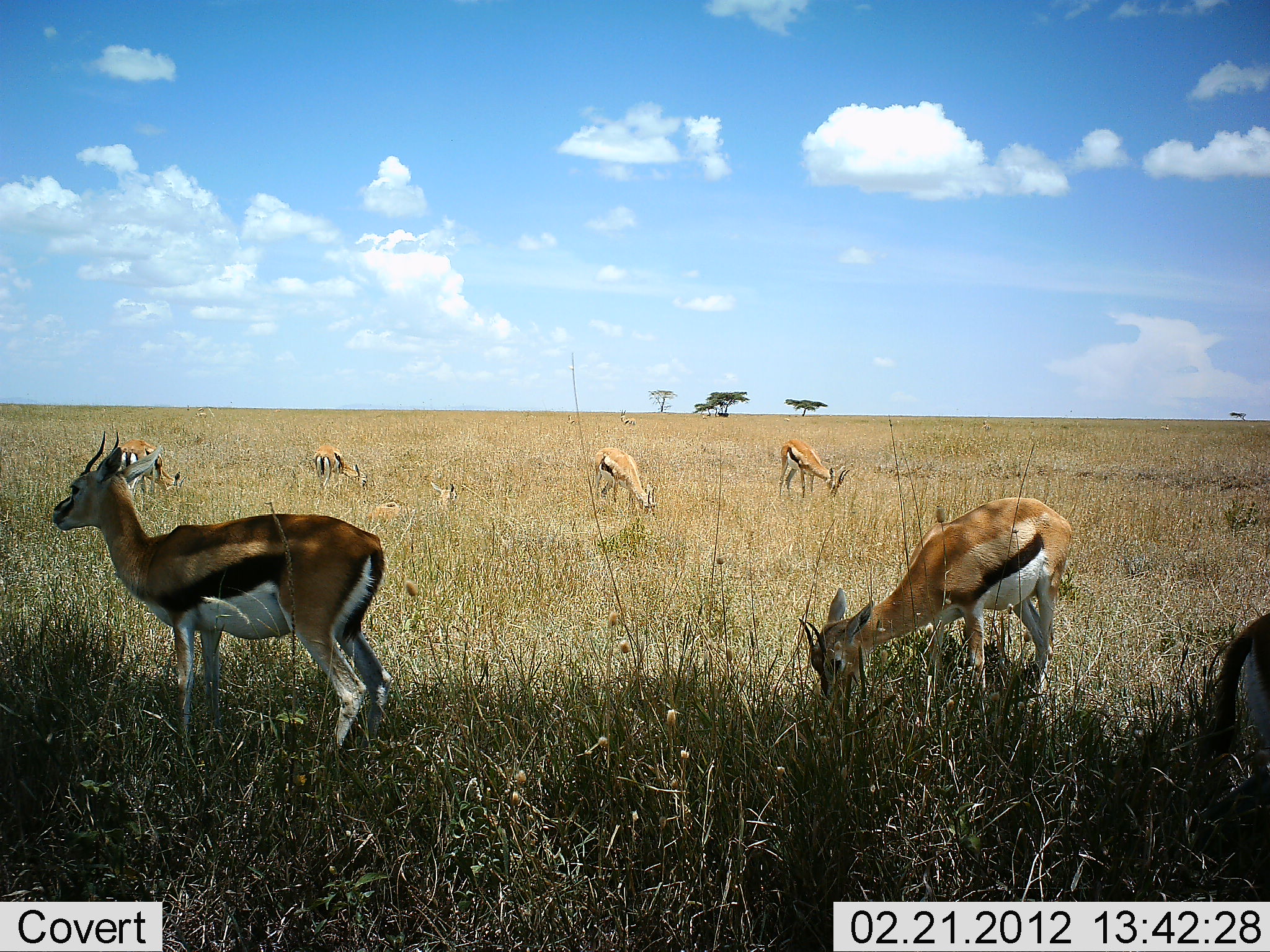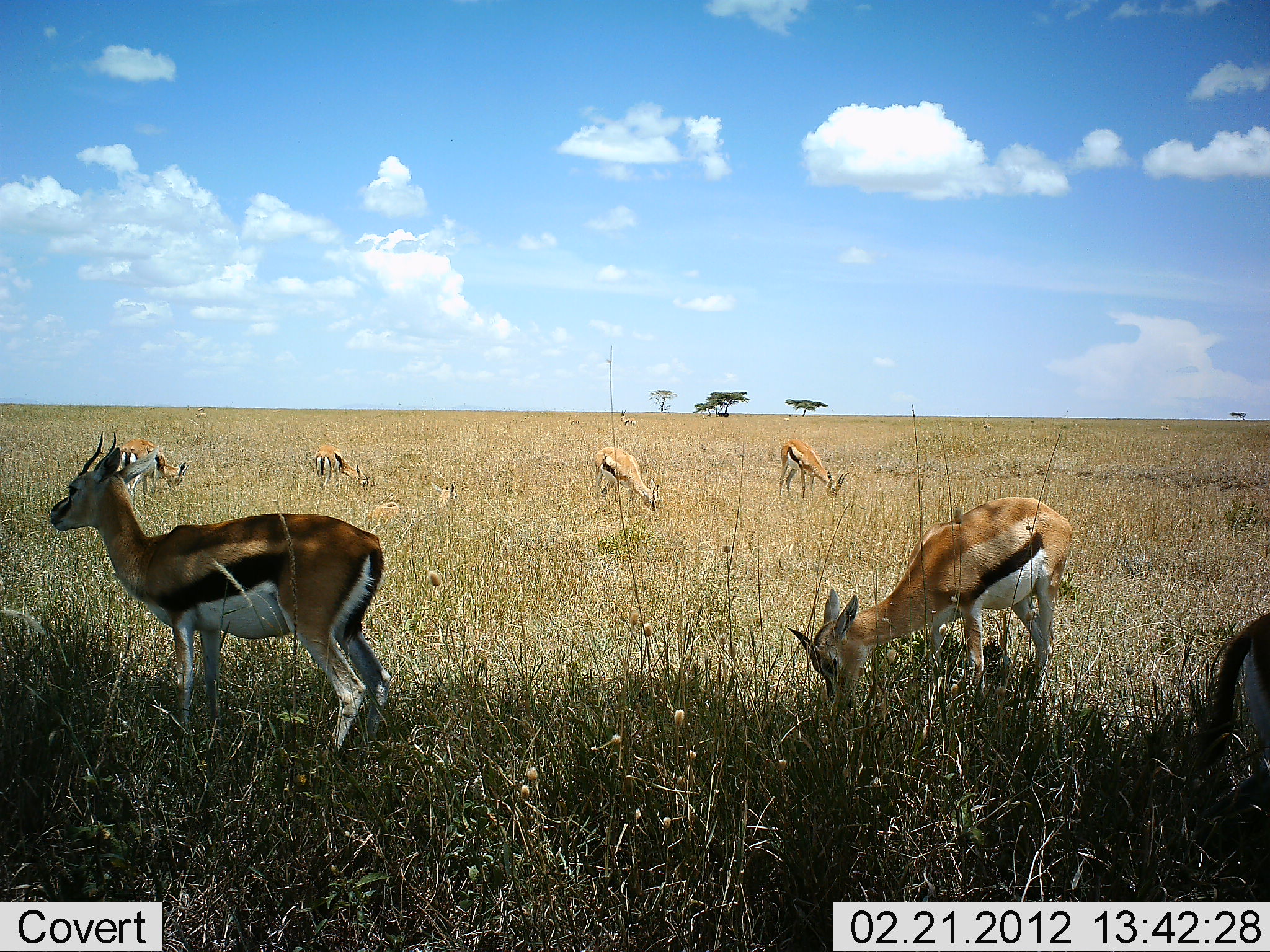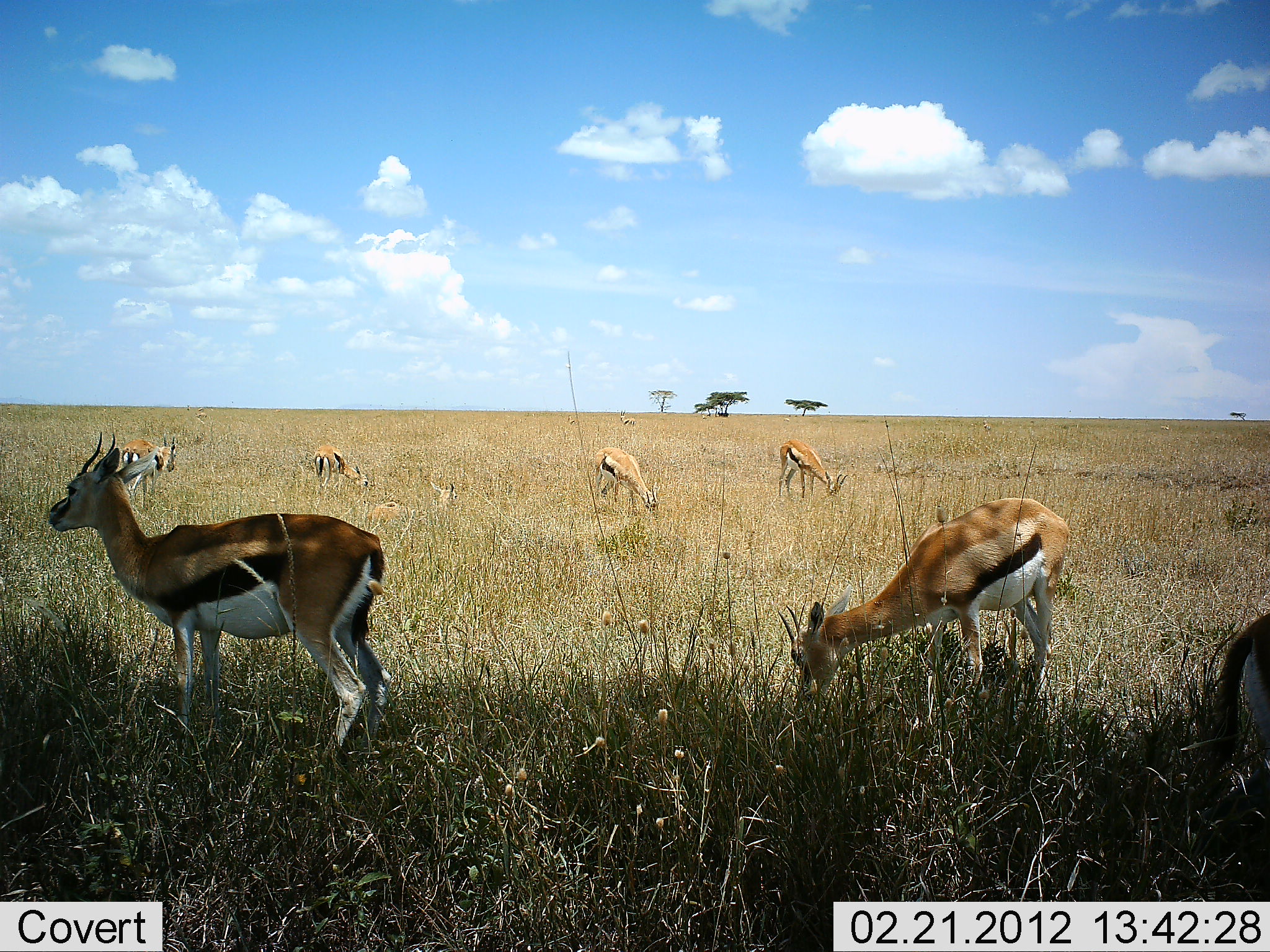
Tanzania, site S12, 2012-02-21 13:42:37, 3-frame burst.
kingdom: Animalia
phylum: Chordata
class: Mammalia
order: Artiodactyla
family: Bovidae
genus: Eudorcas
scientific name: Eudorcas thomsonii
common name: thomson's gazelle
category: gazellethomsons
Gazellethomsons (thomson's gazelle) (Eudorcas thomsonii), count 7. Behavior (volunteer vote fractions): standing 71%, resting 29%, moving 0%, interacting 0%. Young present (vote fraction): 0%. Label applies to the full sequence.